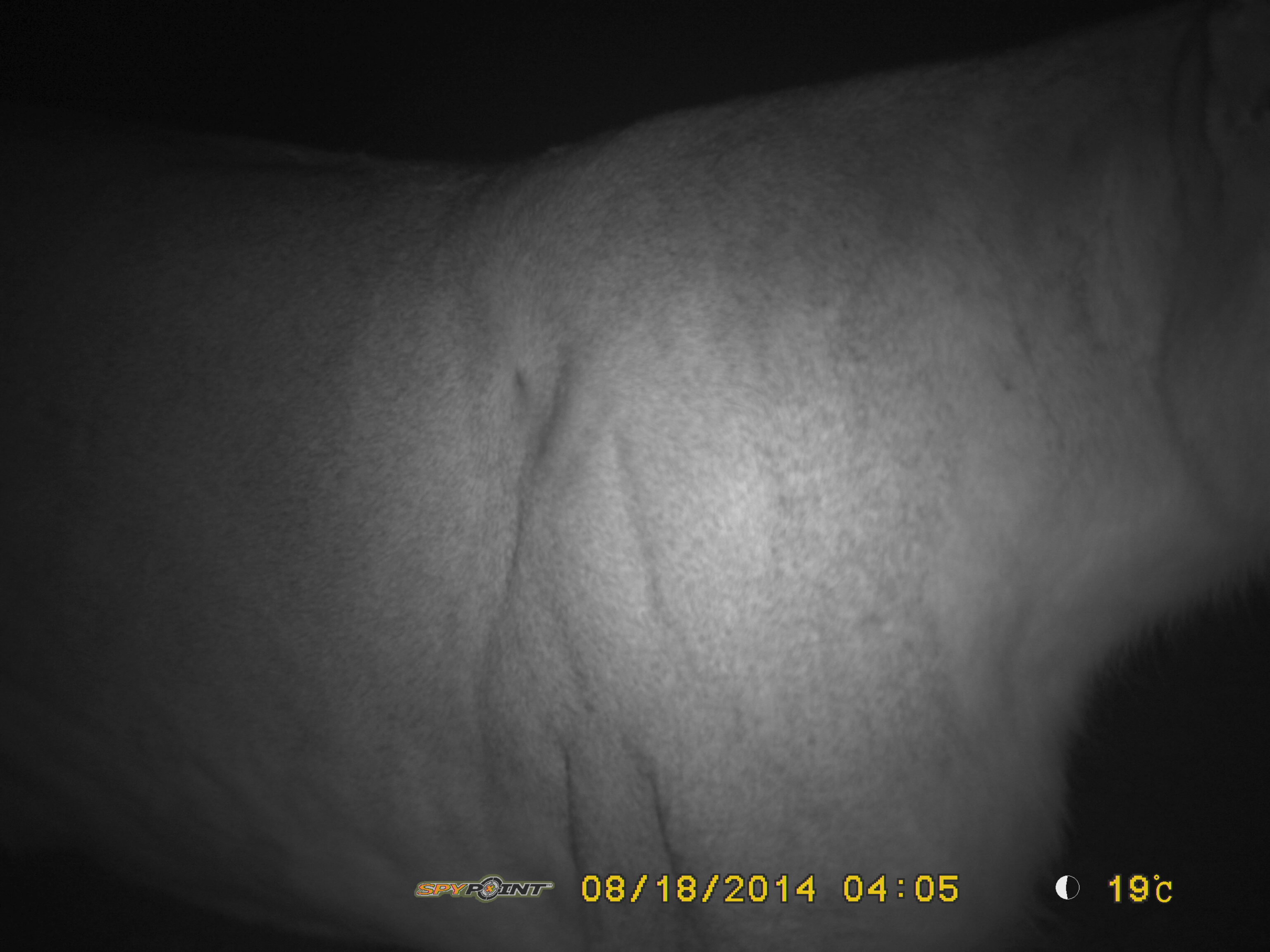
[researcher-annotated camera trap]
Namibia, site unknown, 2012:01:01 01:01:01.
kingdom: Animalia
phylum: Chordata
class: Mammalia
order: Carnivora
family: Felidae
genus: Panthera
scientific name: Panthera leo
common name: lion